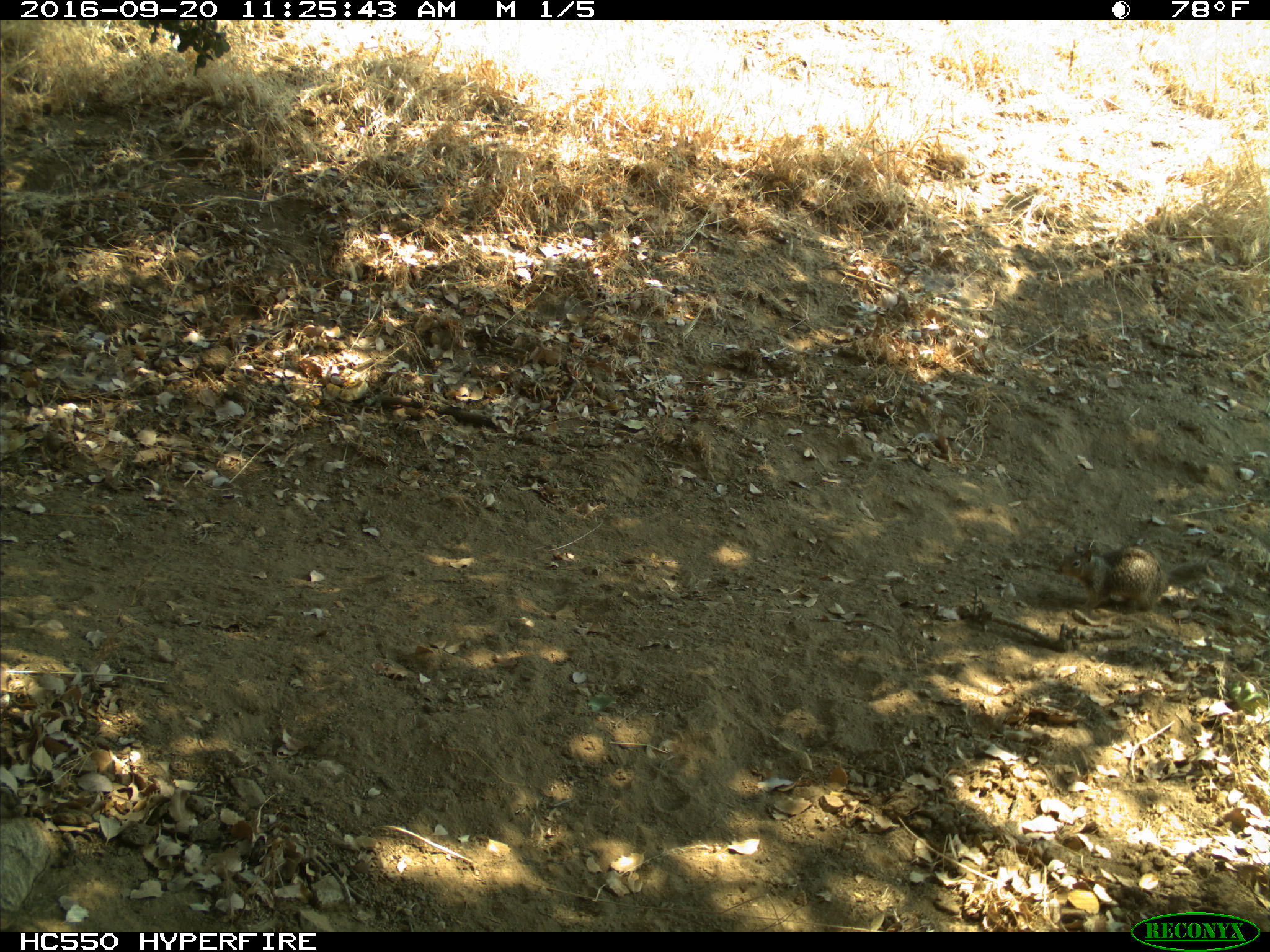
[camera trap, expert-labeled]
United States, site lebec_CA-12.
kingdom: Animalia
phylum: Chordata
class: Mammalia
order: Rodentia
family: Sciuridae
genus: Otospermophilus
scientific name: Otospermophilus beecheyi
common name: california ground squirrel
Otospermophilus beecheyi (california ground squirrel).